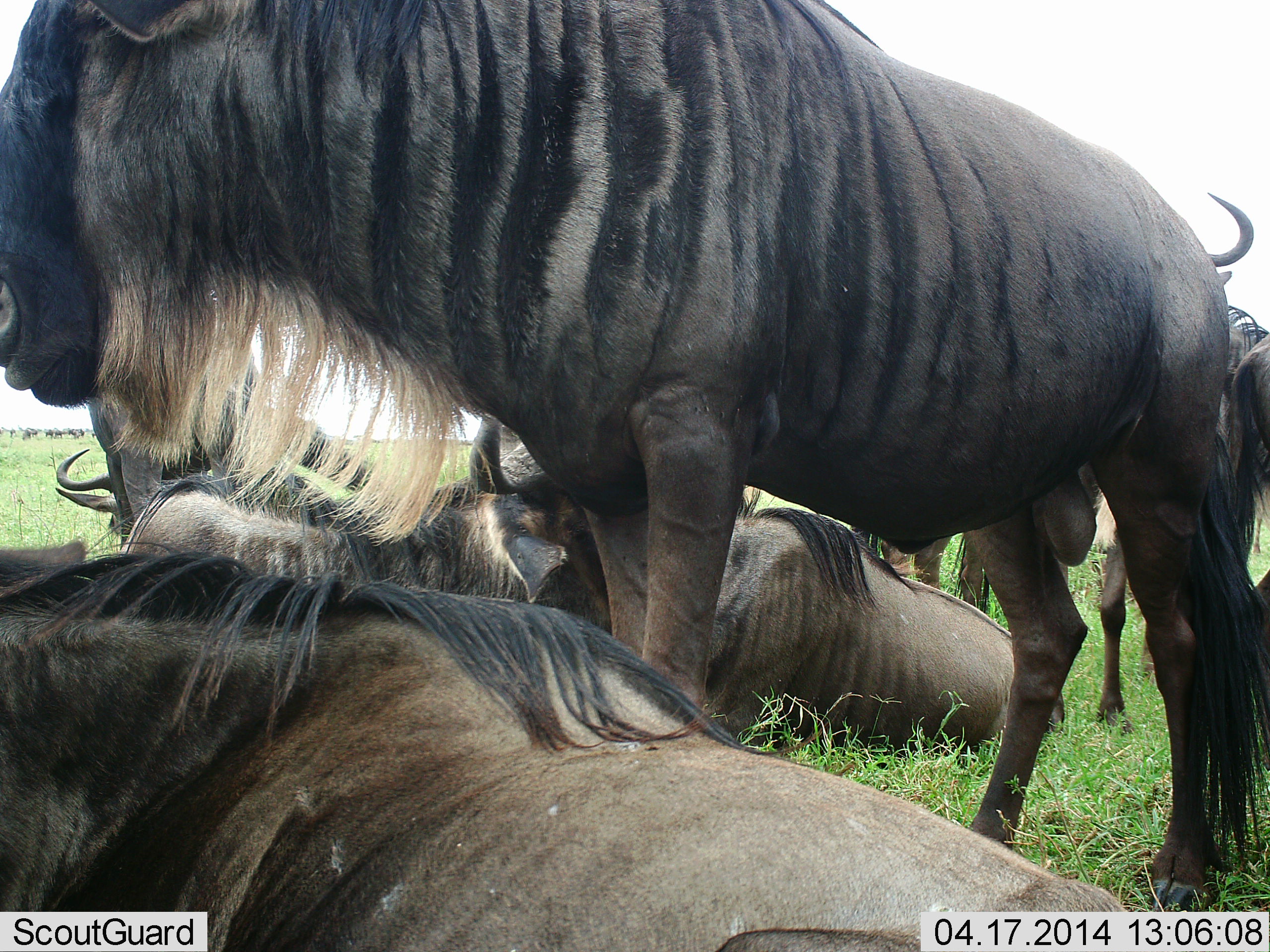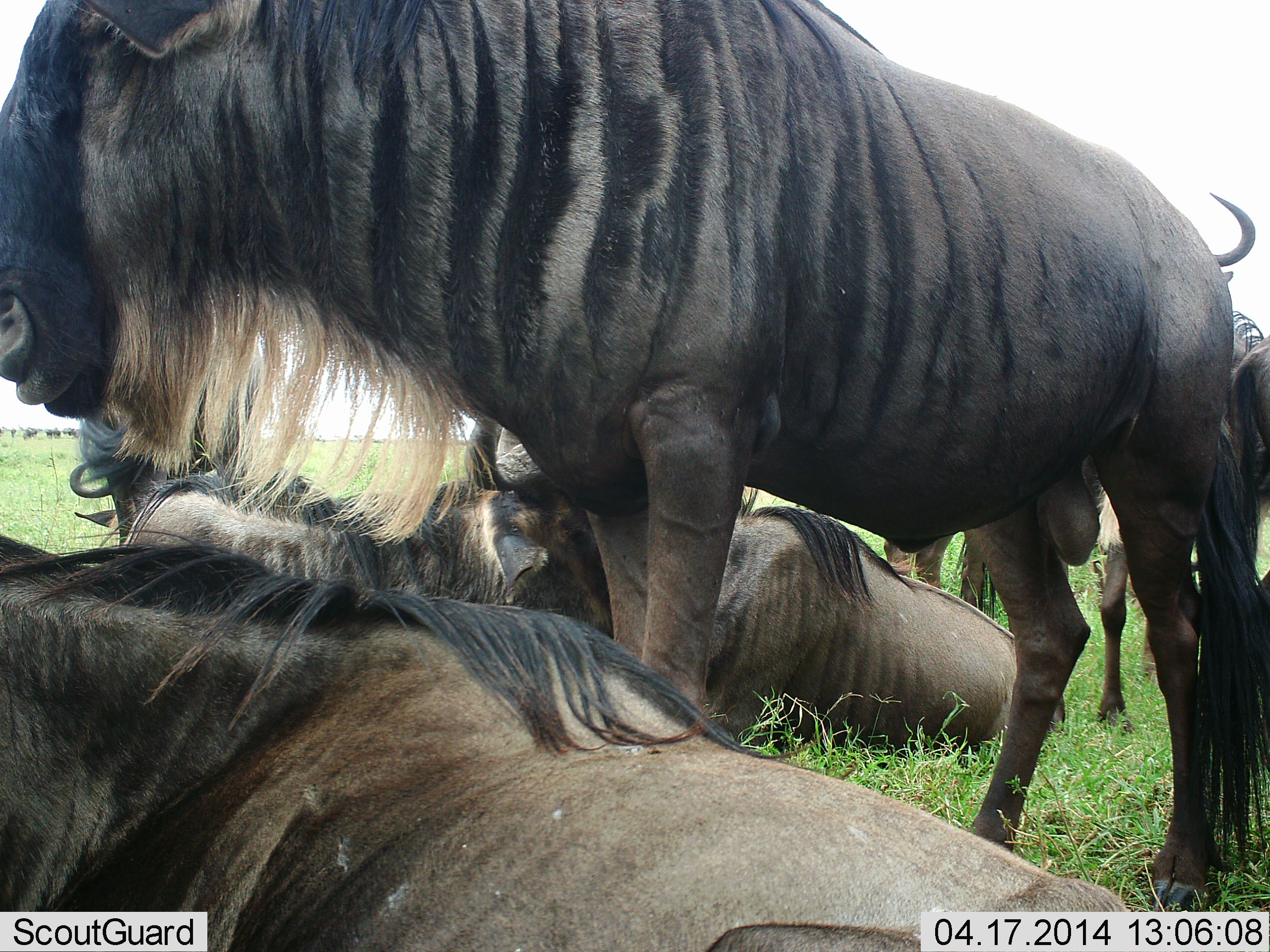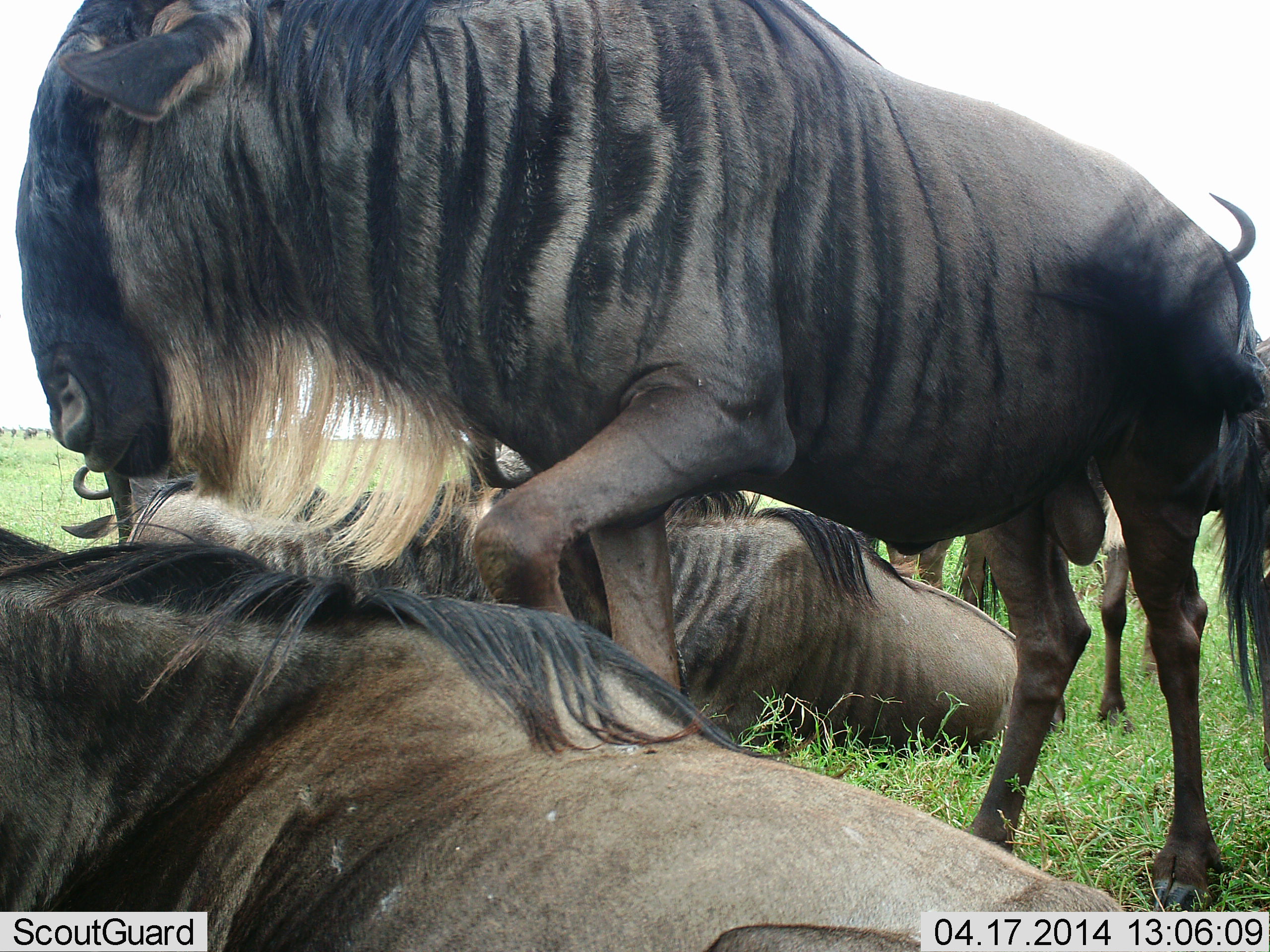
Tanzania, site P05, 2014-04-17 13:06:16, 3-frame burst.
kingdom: Animalia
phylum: Chordata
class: Mammalia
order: Artiodactyla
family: Bovidae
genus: Connochaetes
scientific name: Connochaetes taurinus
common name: blue wildebeest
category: wildebeest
Wildebeest (blue wildebeest) (Connochaetes taurinus), count 6. Behavior (volunteer vote fractions): standing 70%, resting 100%, moving 0%, interacting 10%. Young present (vote fraction): 0%. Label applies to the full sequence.